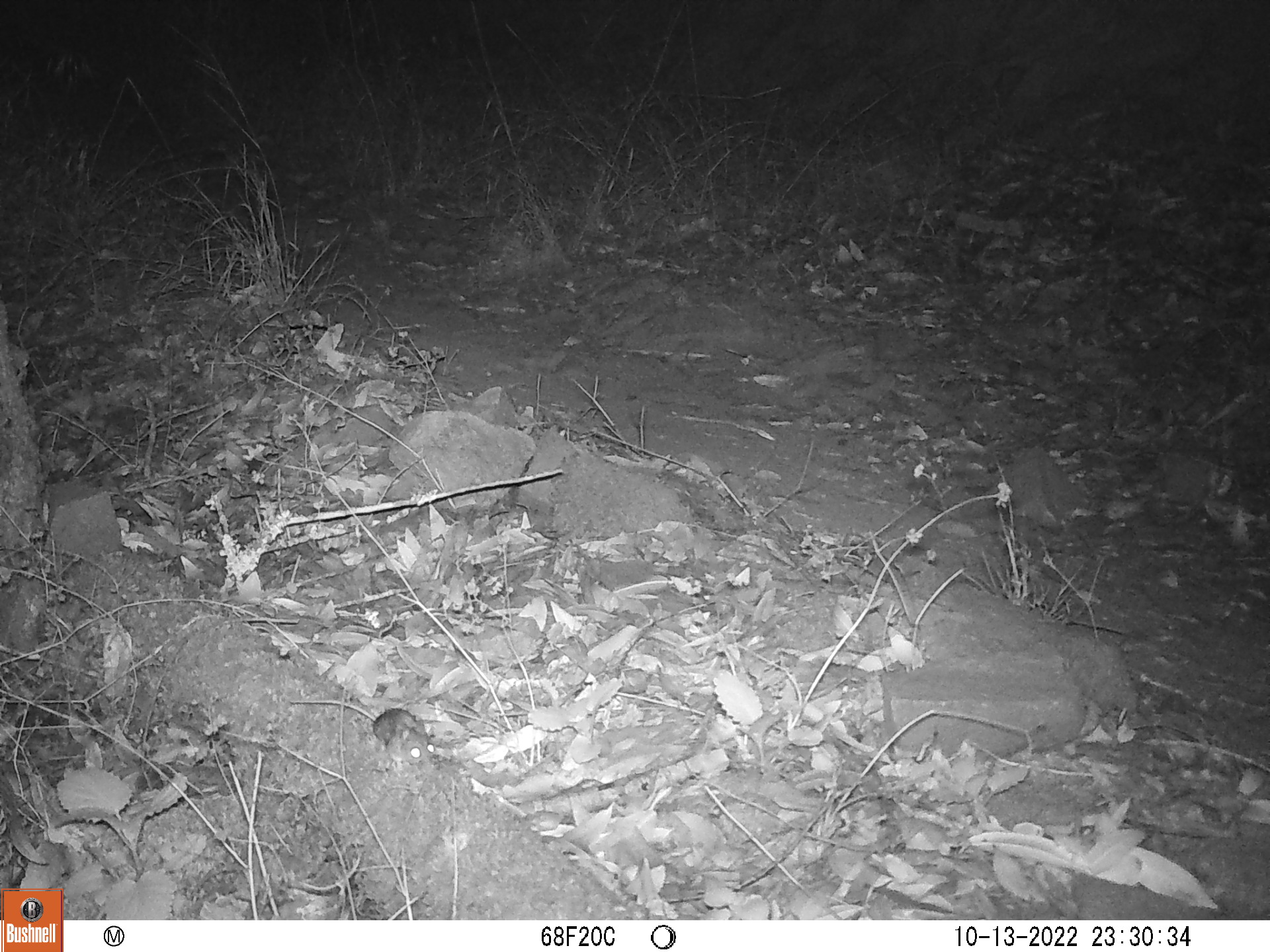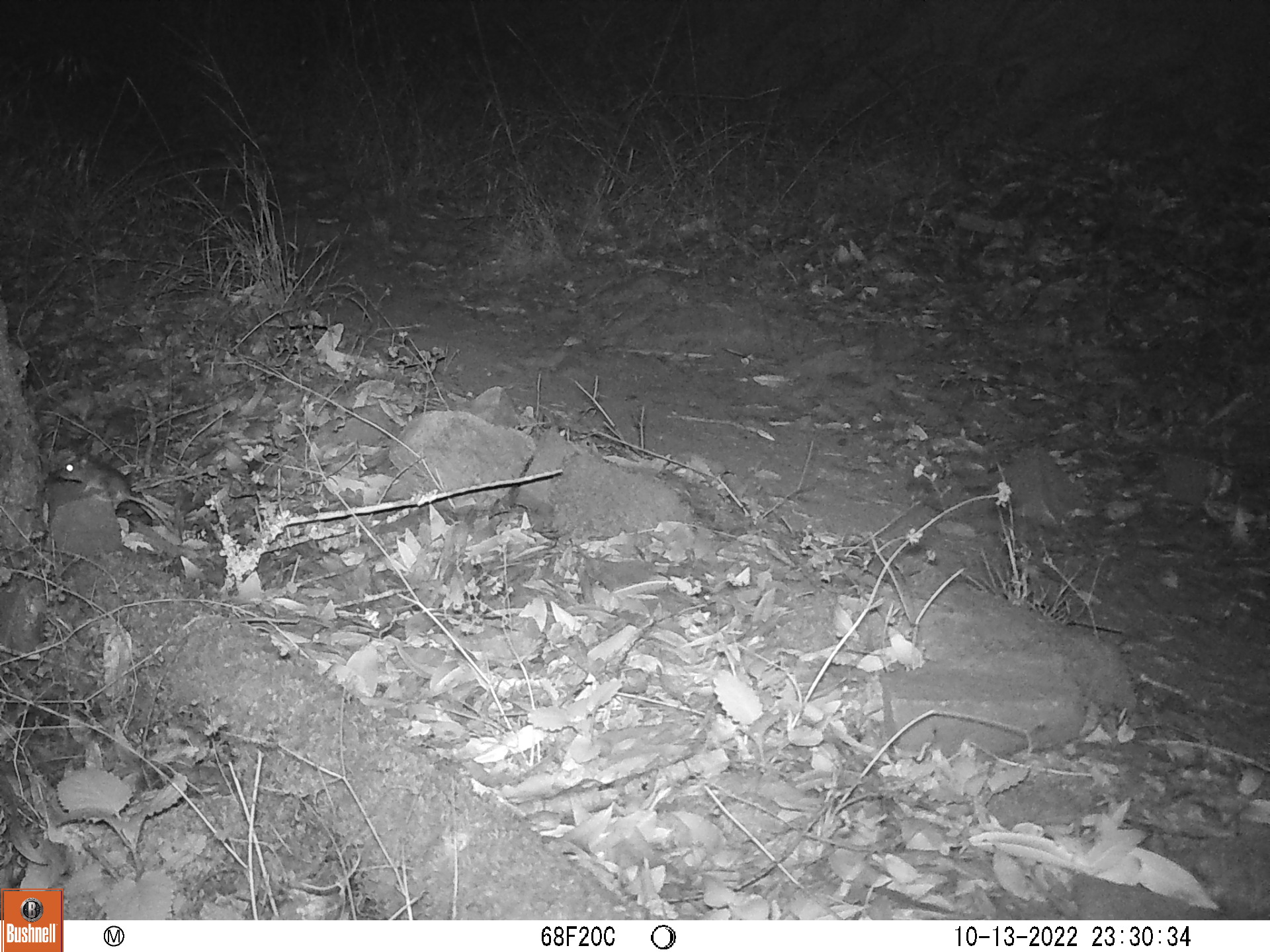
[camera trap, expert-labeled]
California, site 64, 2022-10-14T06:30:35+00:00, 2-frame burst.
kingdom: Animalia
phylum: Chordata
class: Mammalia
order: Rodentia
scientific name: Rodentia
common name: mouse or rat